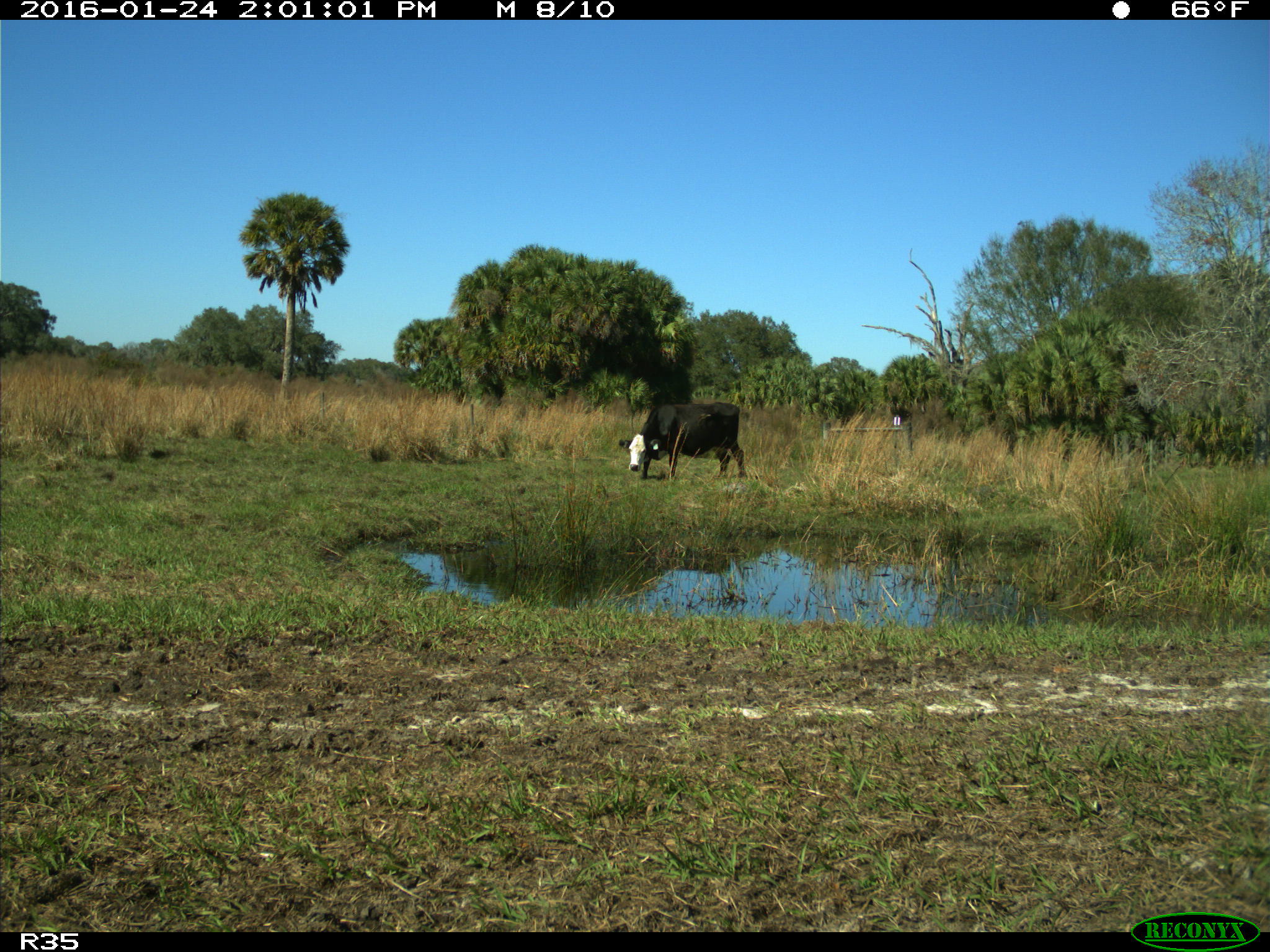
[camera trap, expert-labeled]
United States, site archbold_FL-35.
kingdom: Animalia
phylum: Chordata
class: Mammalia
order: Artiodactyla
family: Bovidae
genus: Bos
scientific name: Bos taurus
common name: domestic cow